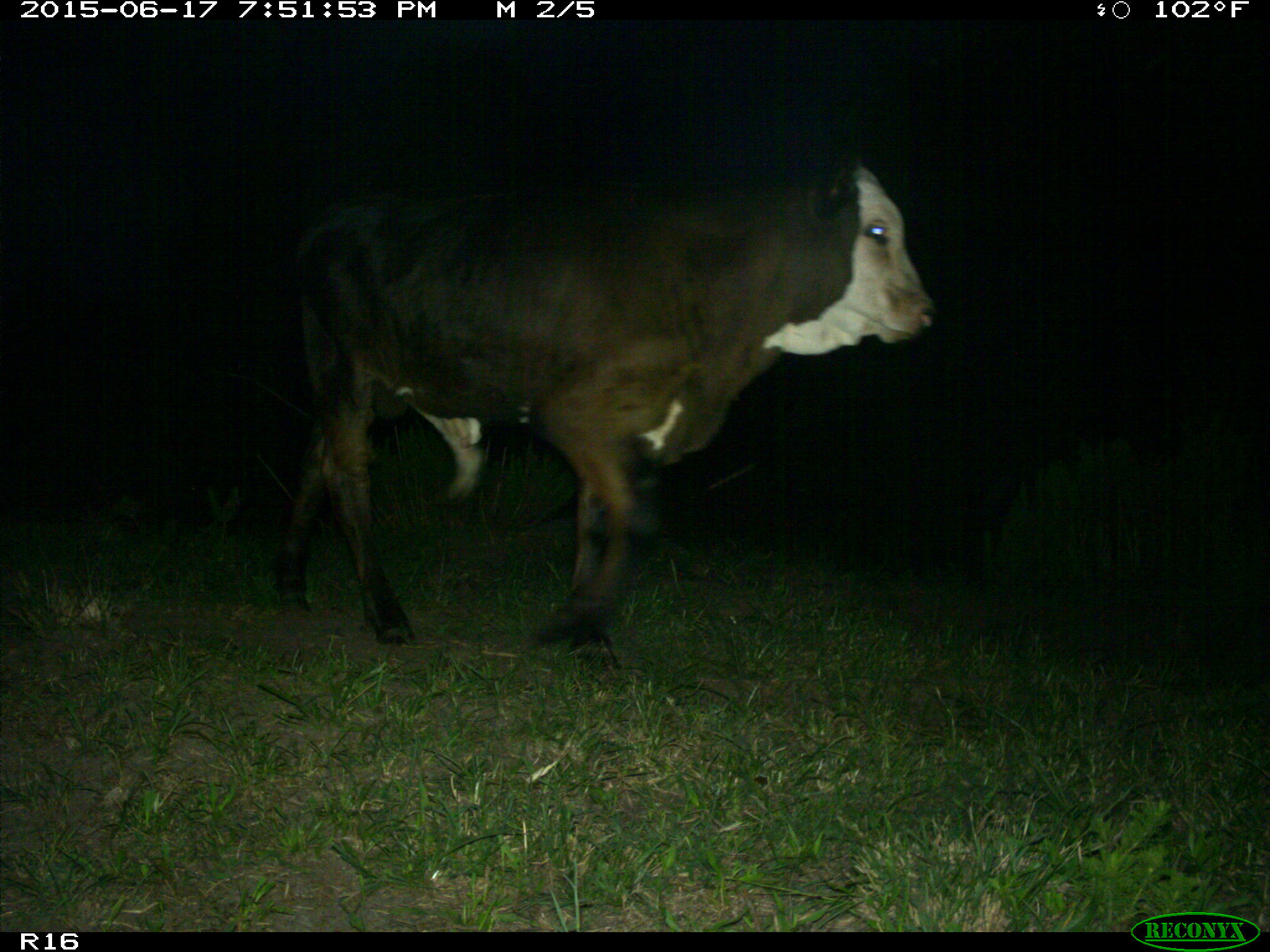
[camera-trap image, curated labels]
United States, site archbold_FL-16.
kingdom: Animalia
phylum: Chordata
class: Mammalia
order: Artiodactyla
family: Bovidae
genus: Bos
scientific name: Bos taurus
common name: domestic cow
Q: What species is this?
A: Bos taurus (domestic cow).